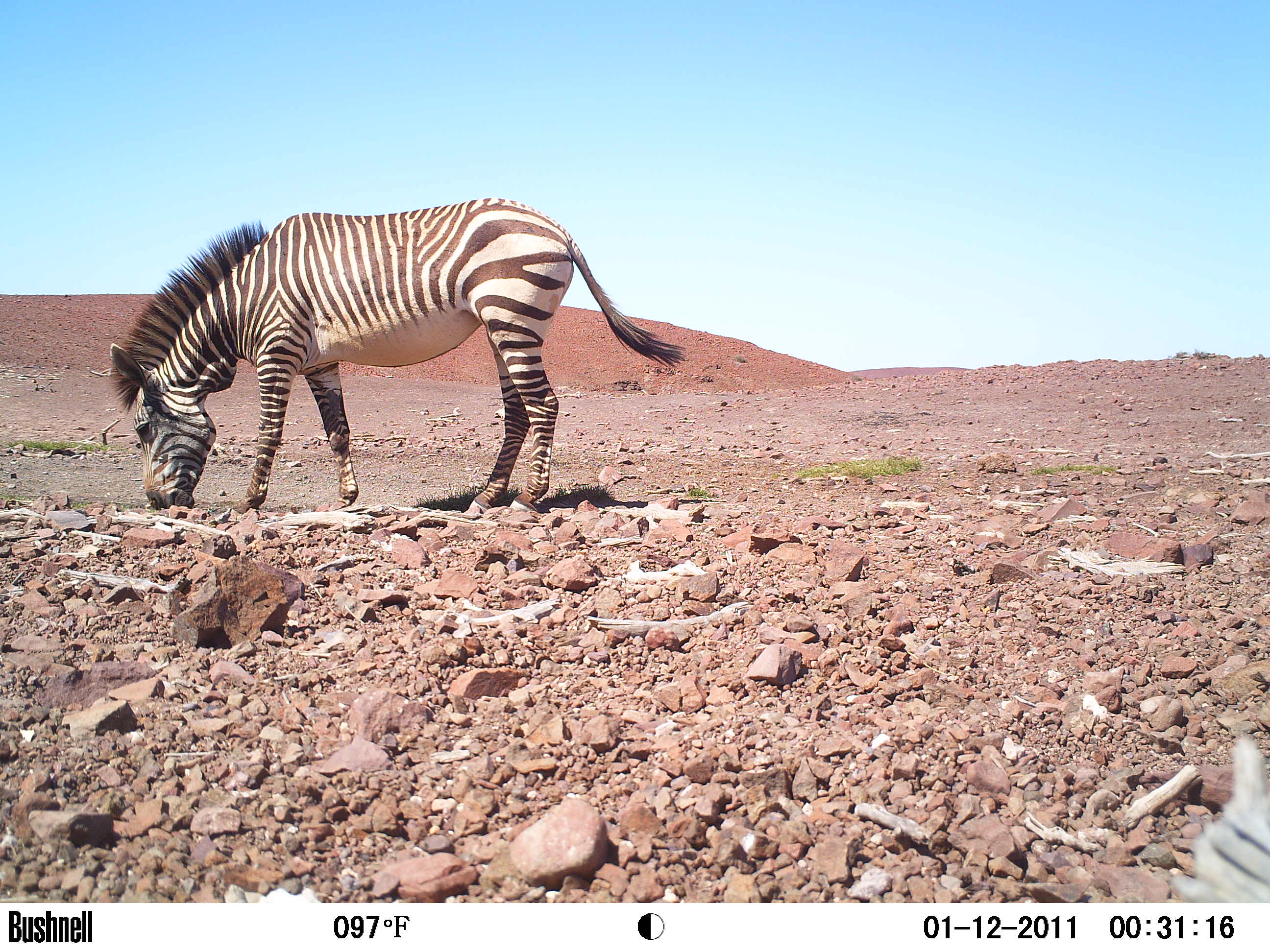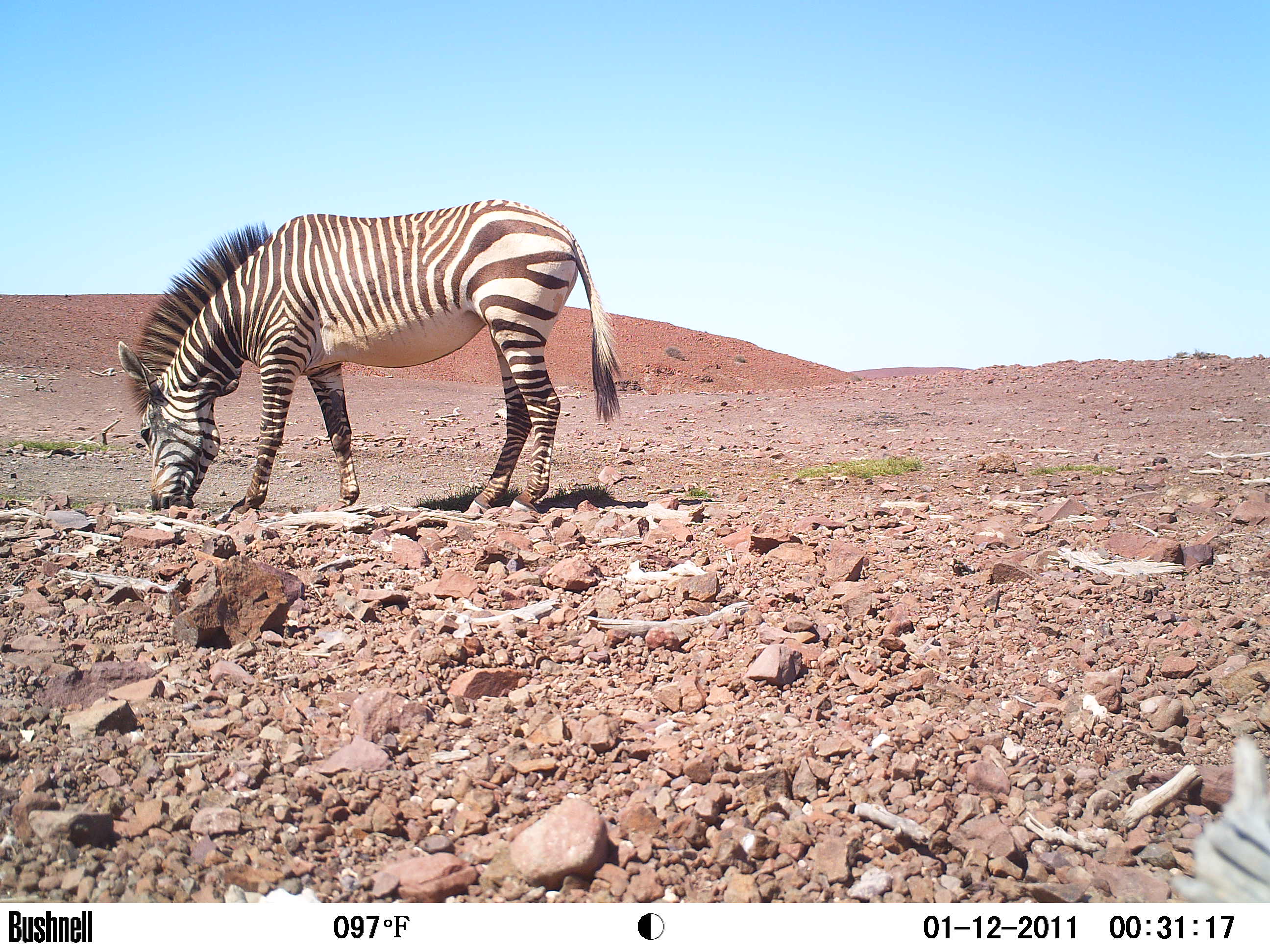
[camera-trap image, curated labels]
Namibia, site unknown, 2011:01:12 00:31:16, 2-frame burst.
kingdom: Animalia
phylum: Chordata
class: Mammalia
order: Perissodactyla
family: Equidae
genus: Equus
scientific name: Equus zebra hartmannae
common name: hartmann's mountain zebra